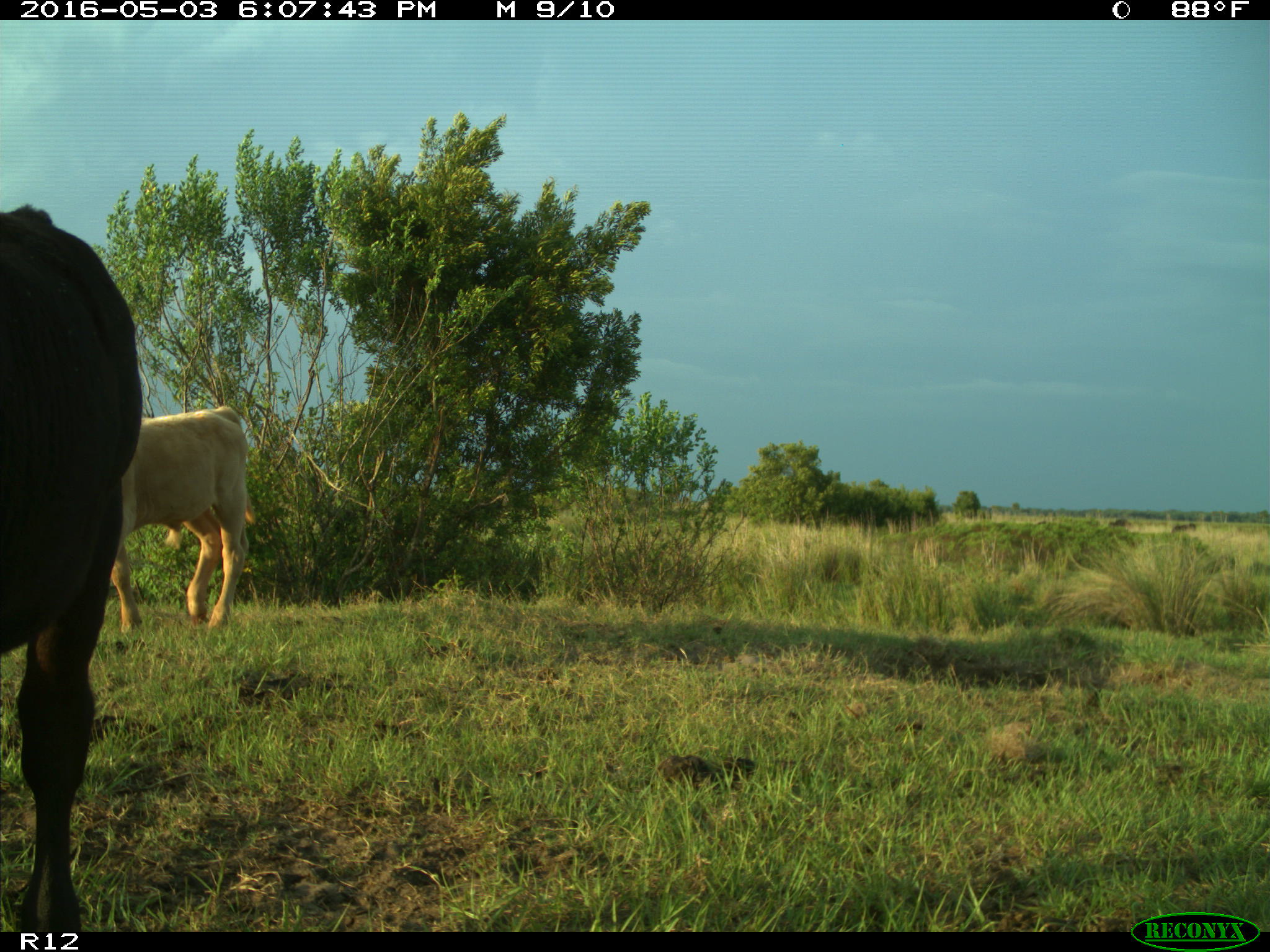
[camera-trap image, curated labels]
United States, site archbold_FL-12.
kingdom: Animalia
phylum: Chordata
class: Mammalia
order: Artiodactyla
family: Bovidae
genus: Bos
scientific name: Bos taurus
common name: domestic cow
Bos taurus (domestic cow).